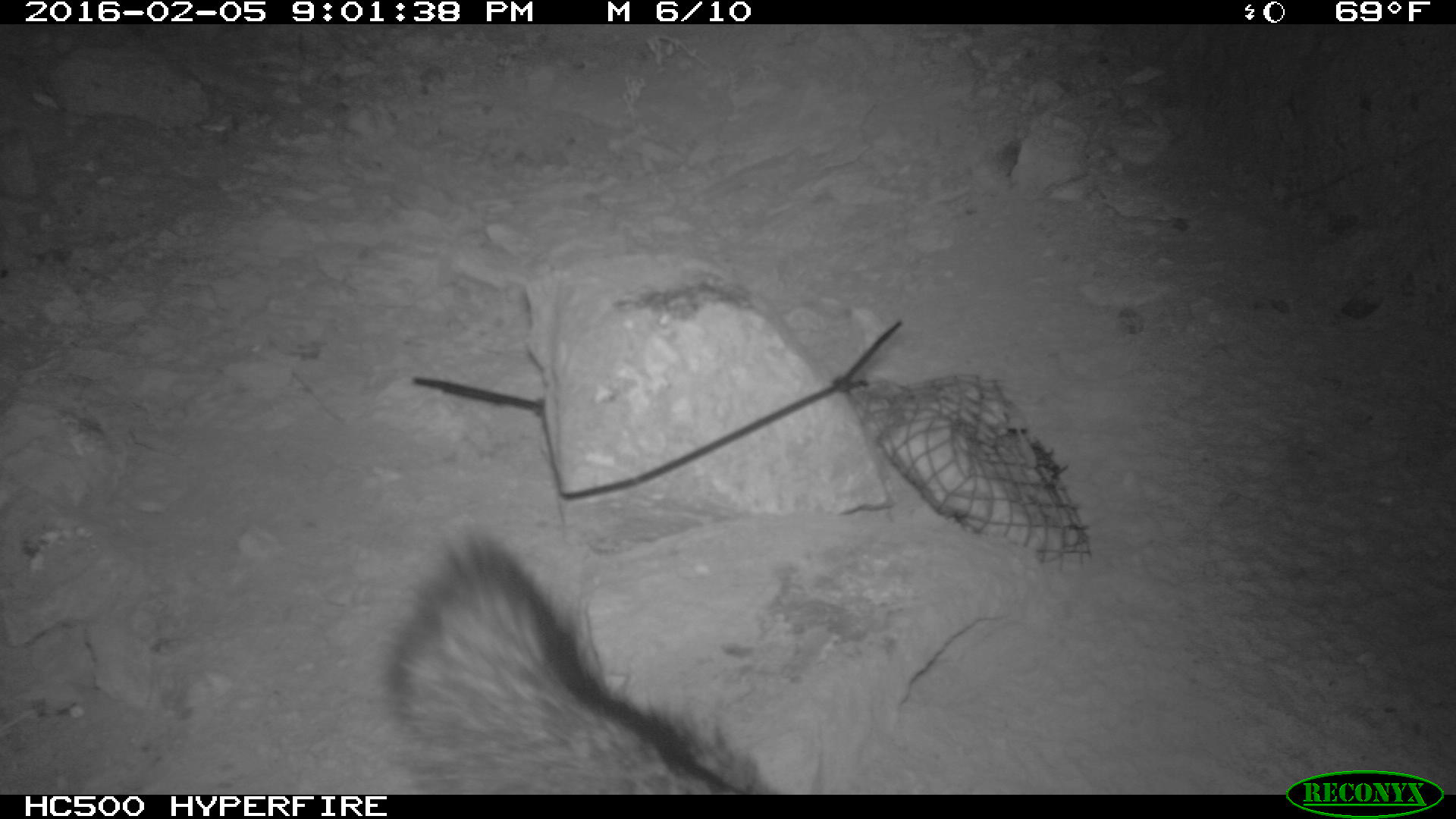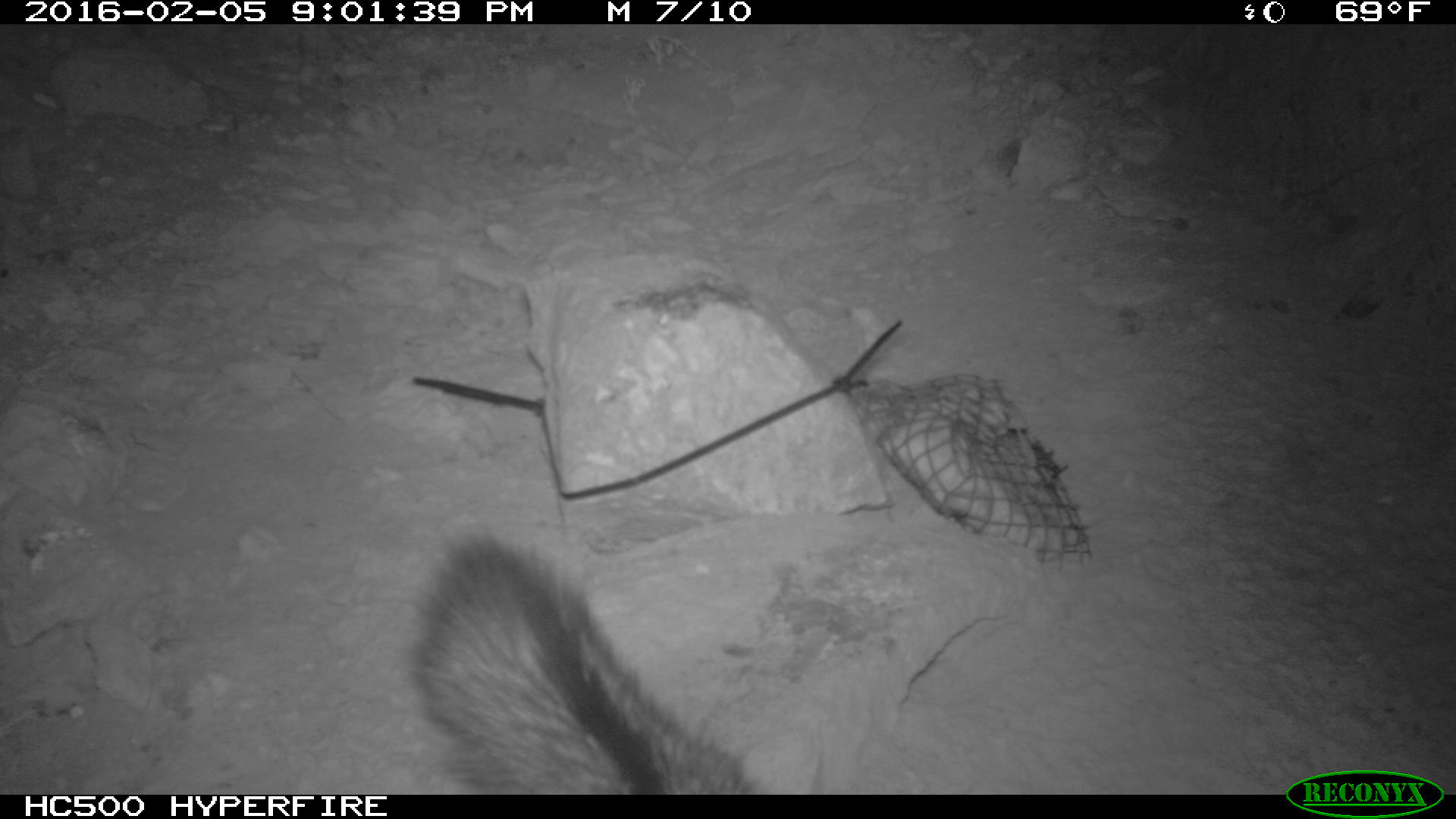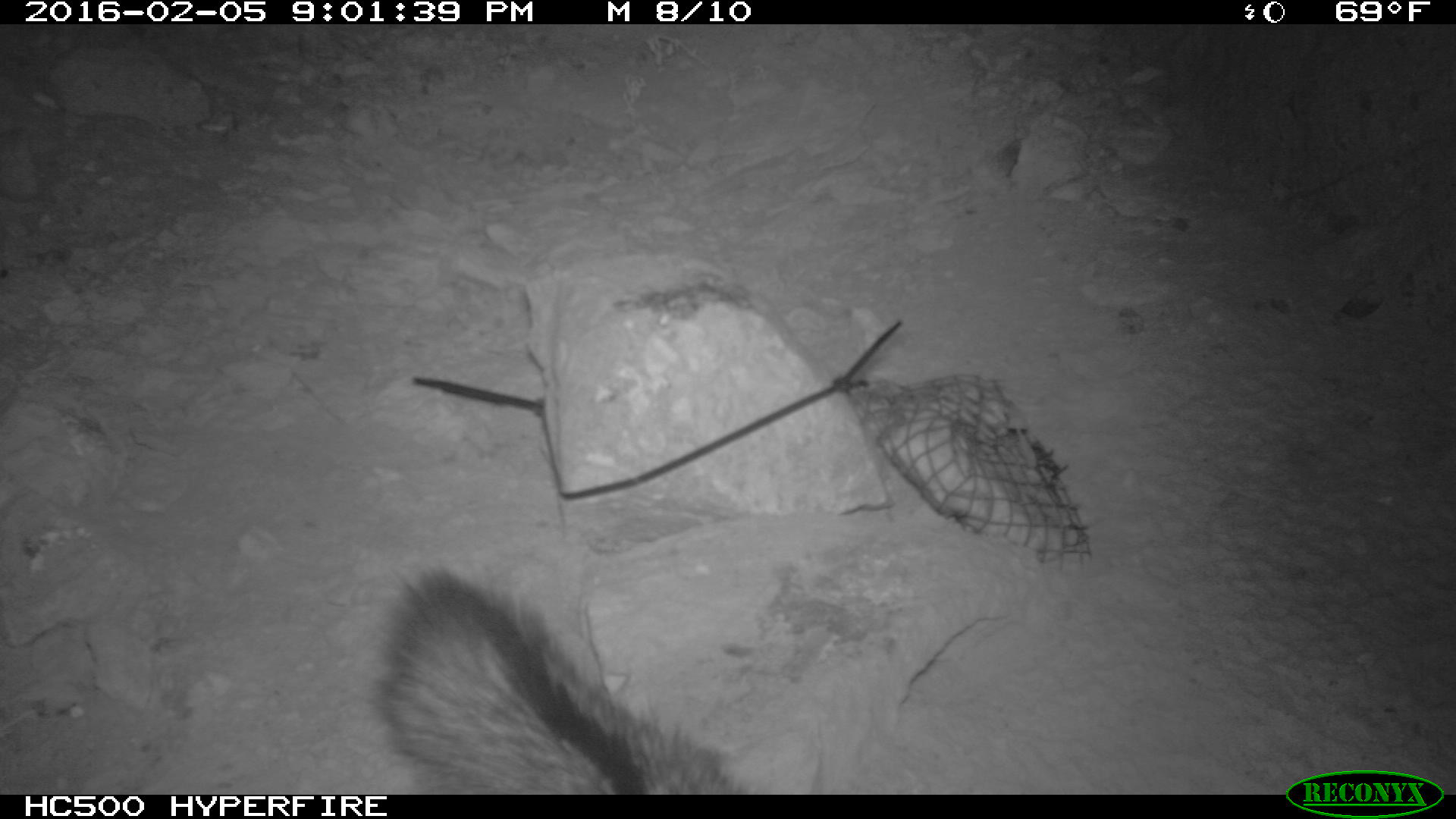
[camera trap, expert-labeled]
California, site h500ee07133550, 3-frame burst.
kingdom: Animalia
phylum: Chordata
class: Mammalia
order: Carnivora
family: Canidae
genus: Urocyon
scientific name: Urocyon littoralis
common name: island fox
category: fox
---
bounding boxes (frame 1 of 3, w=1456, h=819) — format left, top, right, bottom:
fox: 375, 534, 780, 794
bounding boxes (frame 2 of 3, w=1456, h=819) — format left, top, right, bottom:
fox: 405, 532, 755, 795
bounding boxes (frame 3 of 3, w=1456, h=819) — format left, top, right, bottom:
fox: 356, 563, 743, 794